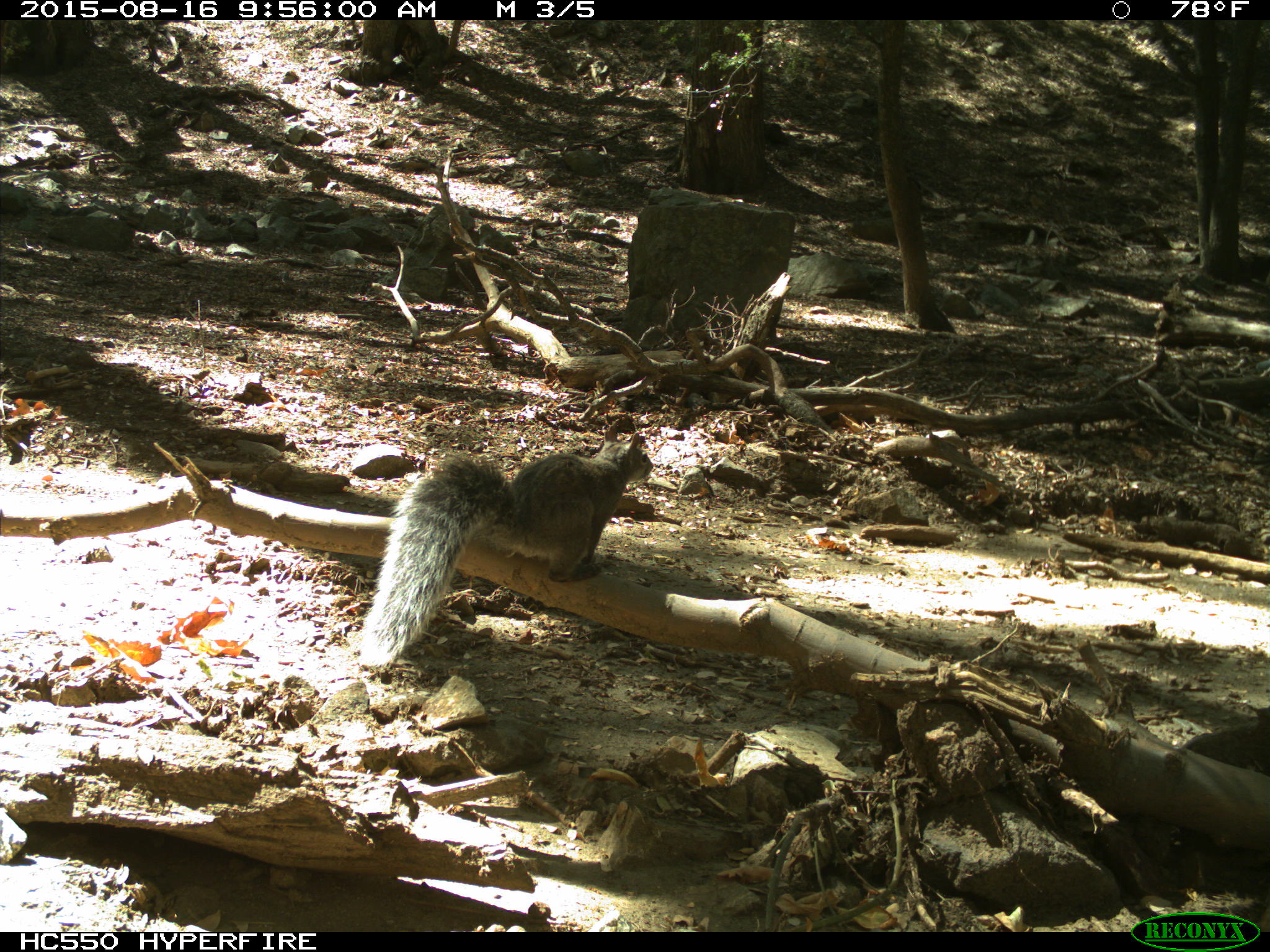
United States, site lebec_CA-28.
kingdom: Animalia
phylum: Chordata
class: Mammalia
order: Rodentia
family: Sciuridae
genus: Sciurus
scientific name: Sciurus carolinensis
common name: eastern gray squirrel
Sciurus carolinensis (eastern gray squirrel).